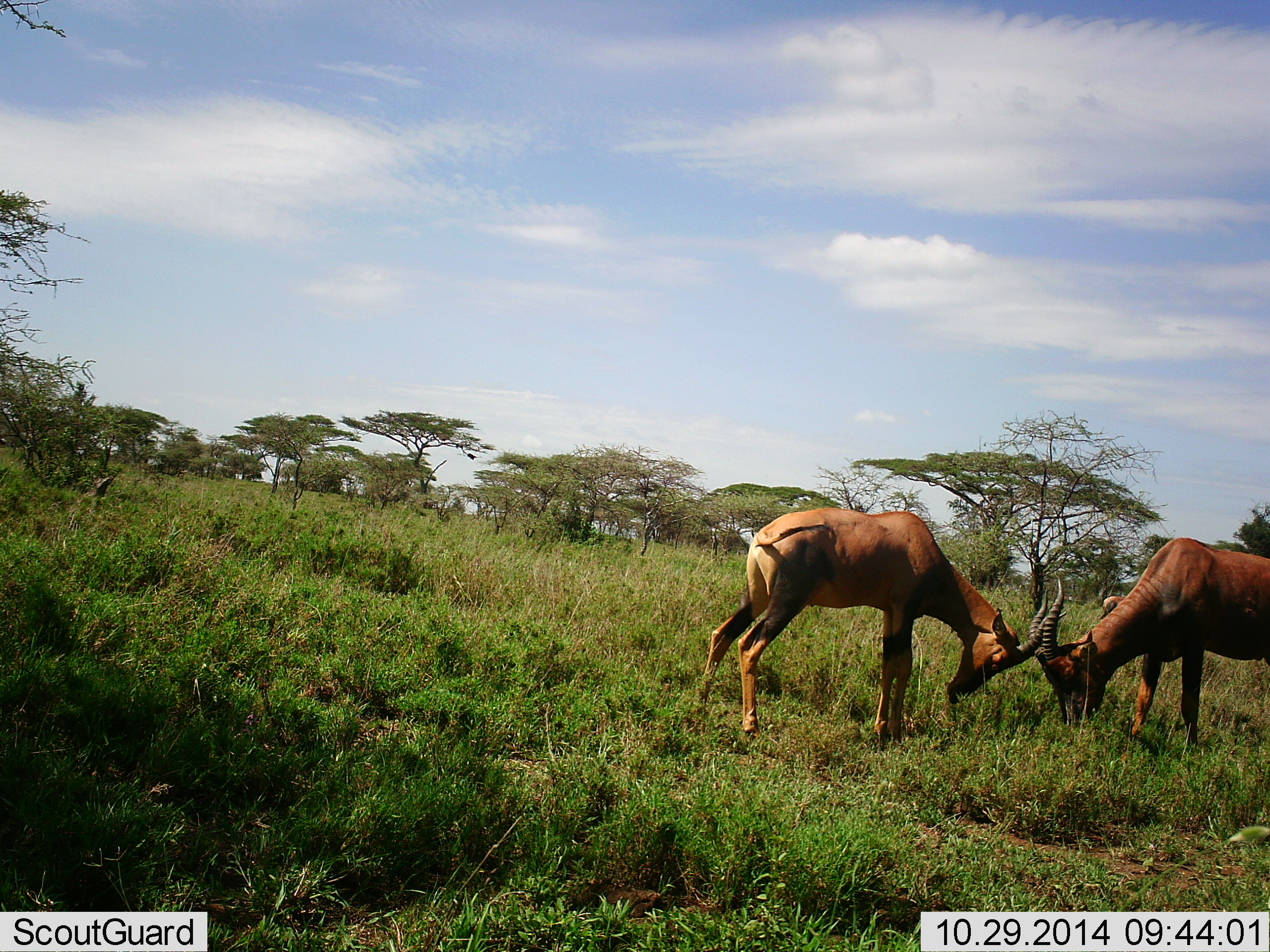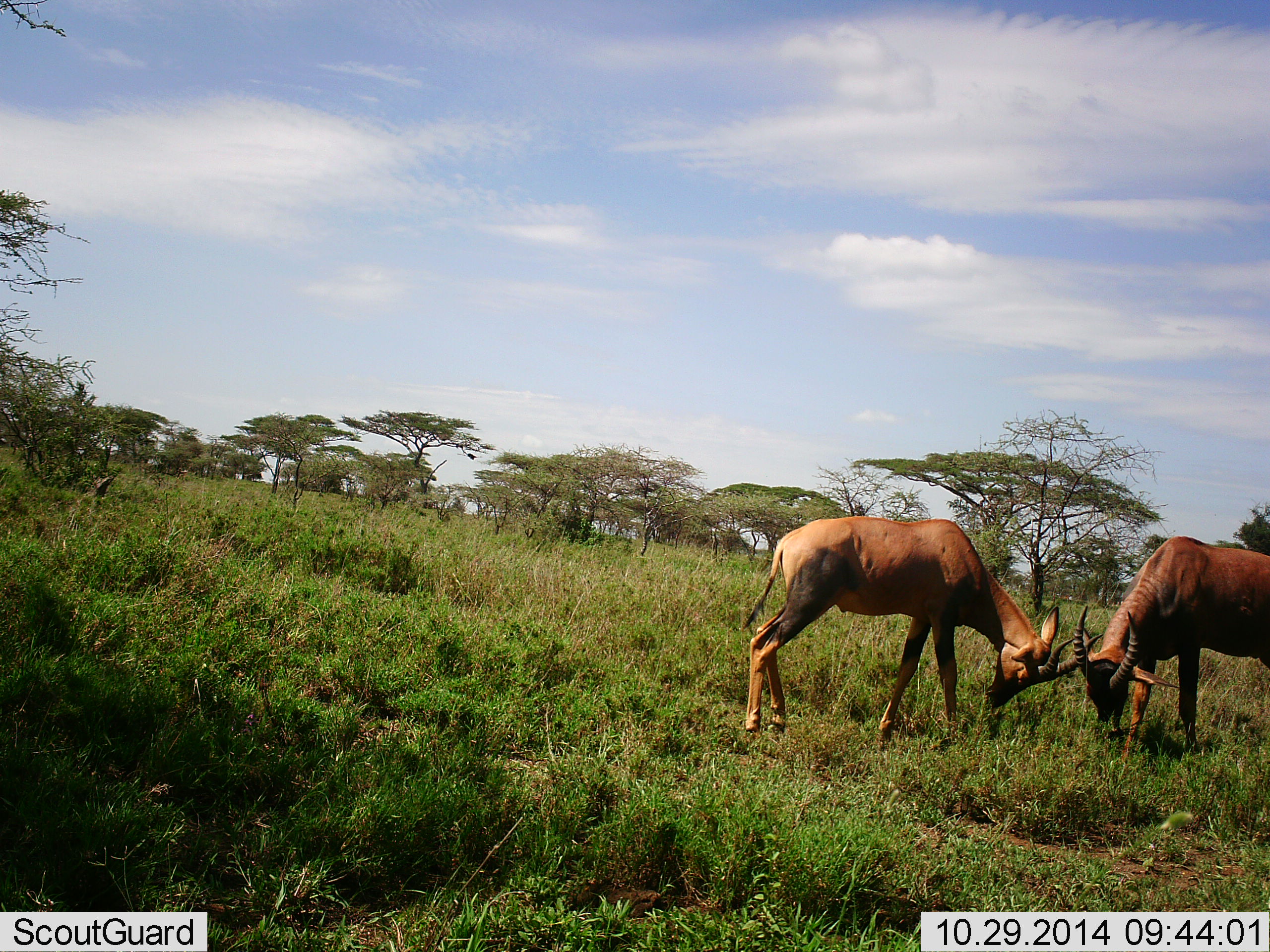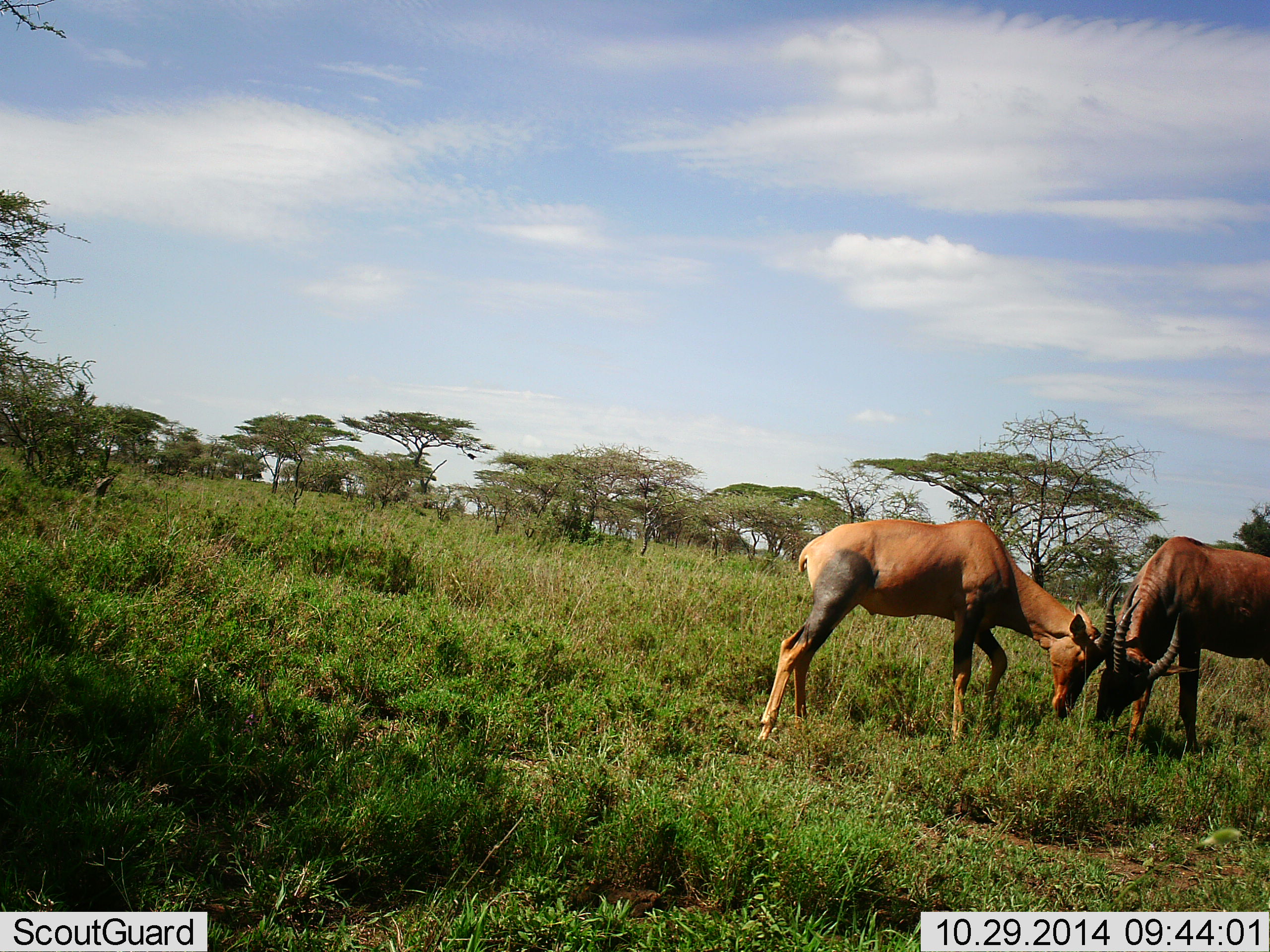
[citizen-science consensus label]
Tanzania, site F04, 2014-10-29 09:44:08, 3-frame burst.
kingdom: Animalia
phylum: Chordata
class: Mammalia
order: Artiodactyla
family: Bovidae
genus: Damaliscus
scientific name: Damaliscus lunatus jimela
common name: topi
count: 2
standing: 20%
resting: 0%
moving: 0%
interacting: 80%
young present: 0%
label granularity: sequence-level